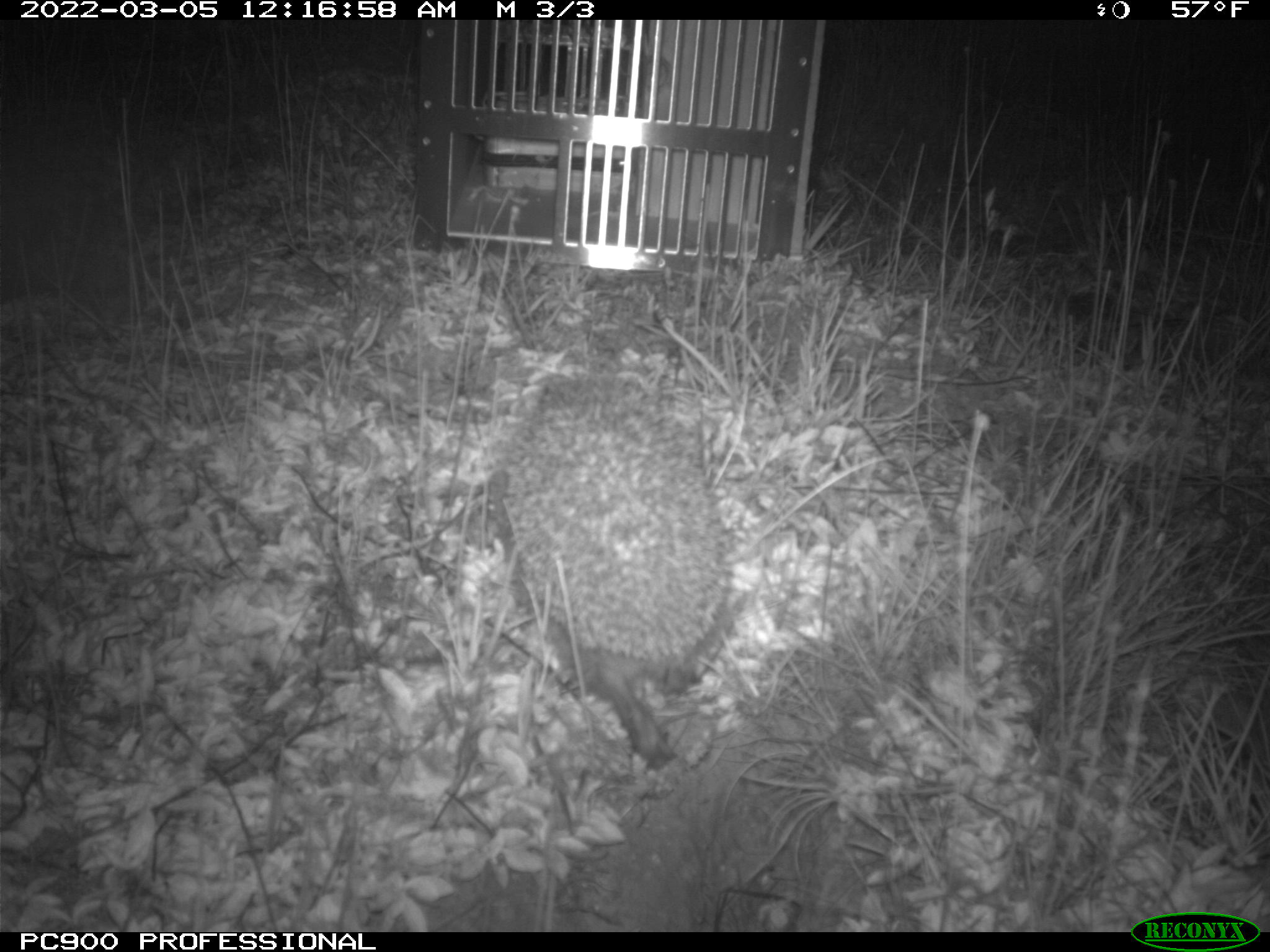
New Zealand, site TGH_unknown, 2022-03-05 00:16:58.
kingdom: Animalia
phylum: Chordata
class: Mammalia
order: Eulipotyphla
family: Erinaceidae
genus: Erinaceus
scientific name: Erinaceus europaeus europaeus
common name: european hedgehog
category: hedgehog